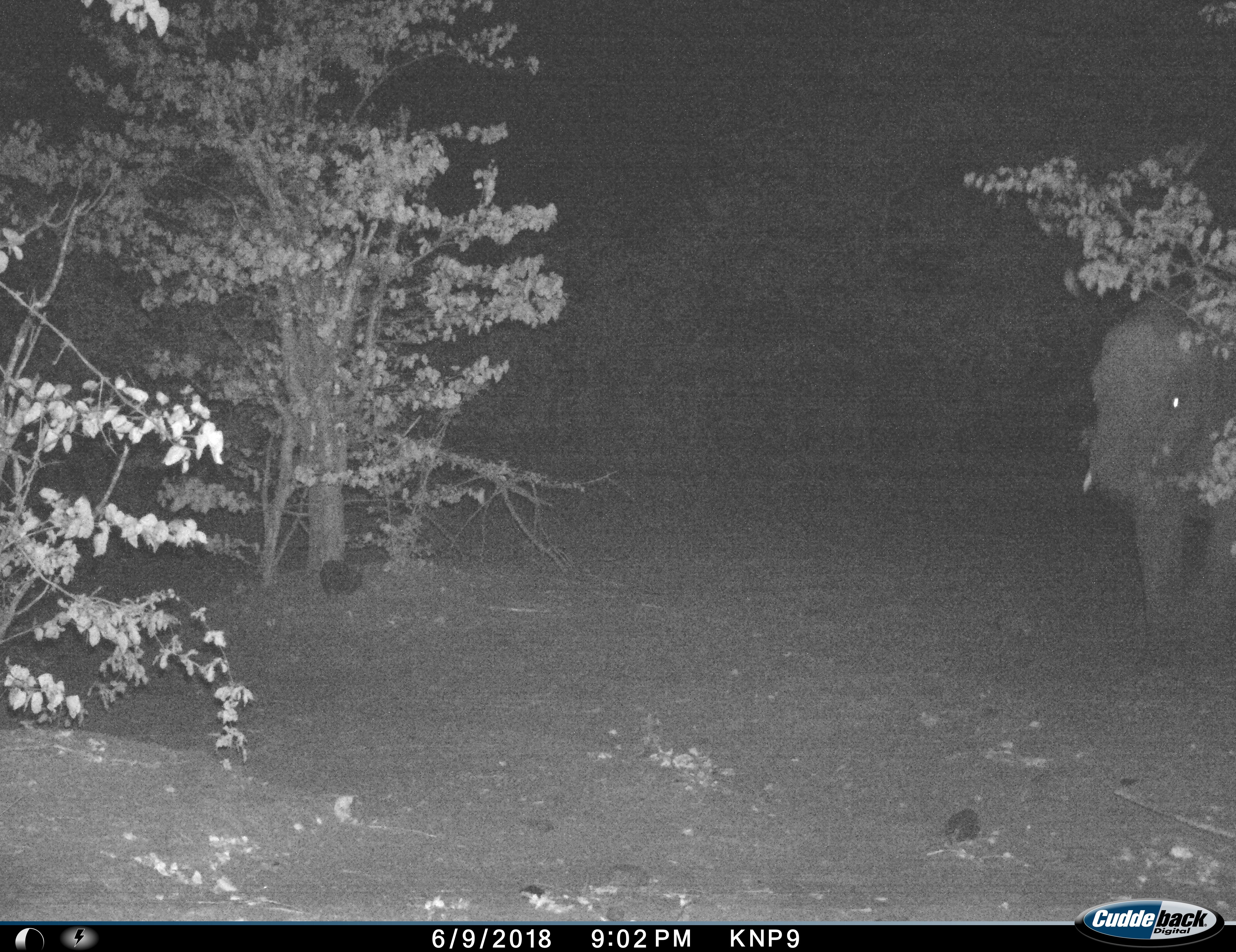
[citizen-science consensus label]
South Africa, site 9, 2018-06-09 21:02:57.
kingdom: Animalia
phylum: Chordata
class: Mammalia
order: Proboscidea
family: Elephantidae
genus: Loxodonta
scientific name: Loxodonta africana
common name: african bush elephant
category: elephant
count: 1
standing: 33%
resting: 0%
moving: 56%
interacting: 0%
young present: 11%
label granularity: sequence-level